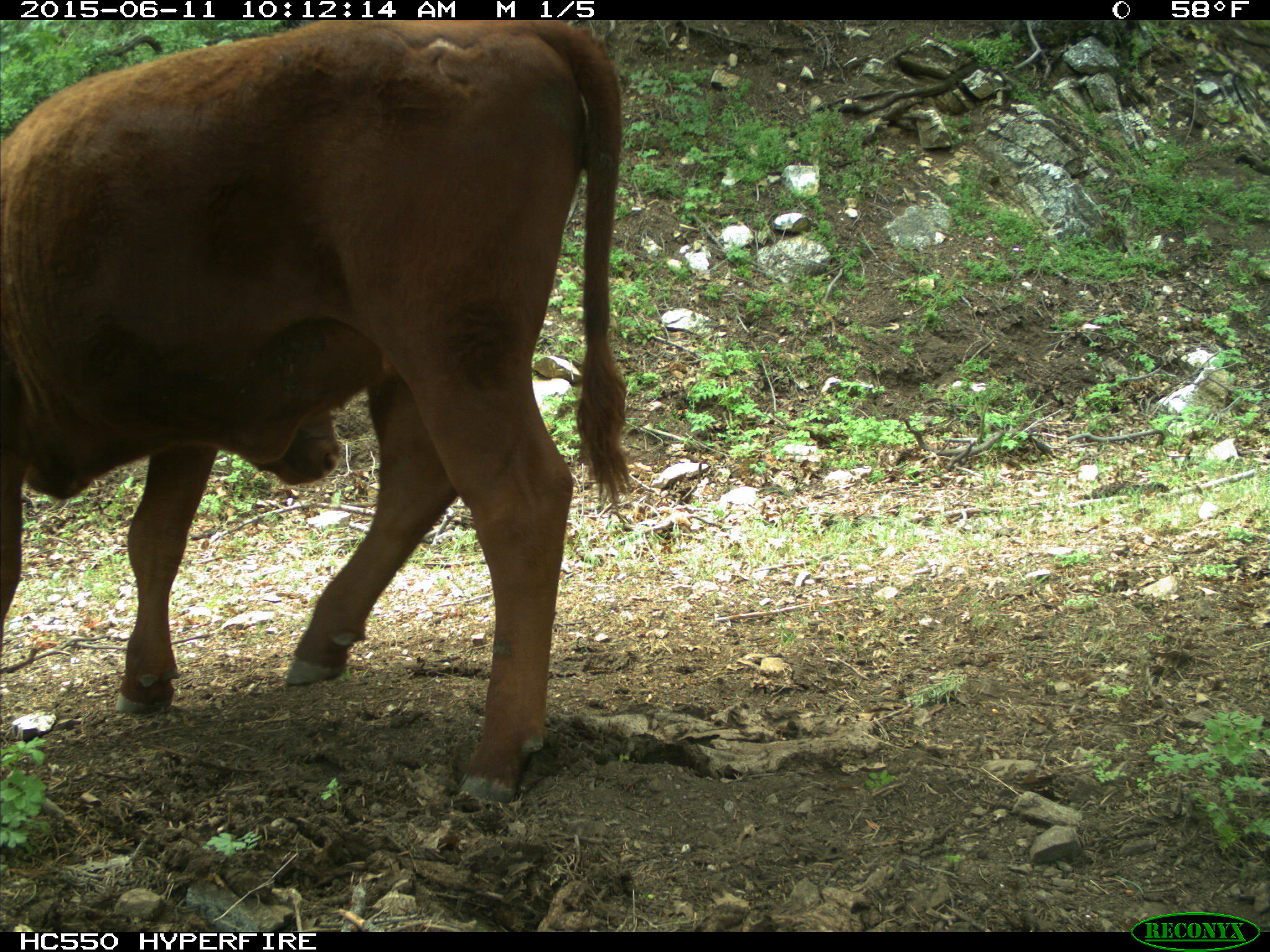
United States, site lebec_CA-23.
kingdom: Animalia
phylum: Chordata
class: Mammalia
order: Artiodactyla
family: Bovidae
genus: Bos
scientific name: Bos taurus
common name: domestic cow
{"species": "Bos taurus (domestic cow)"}